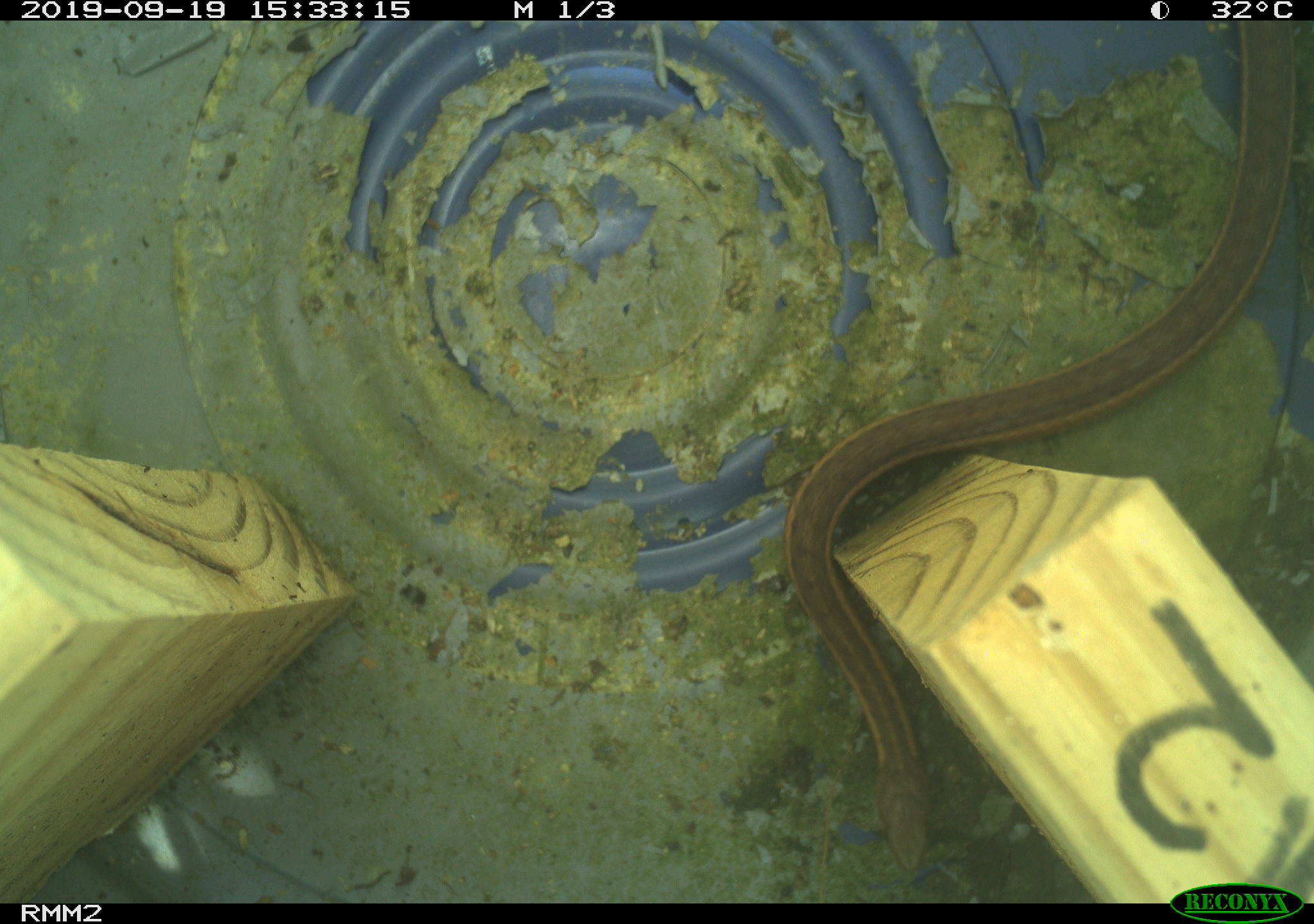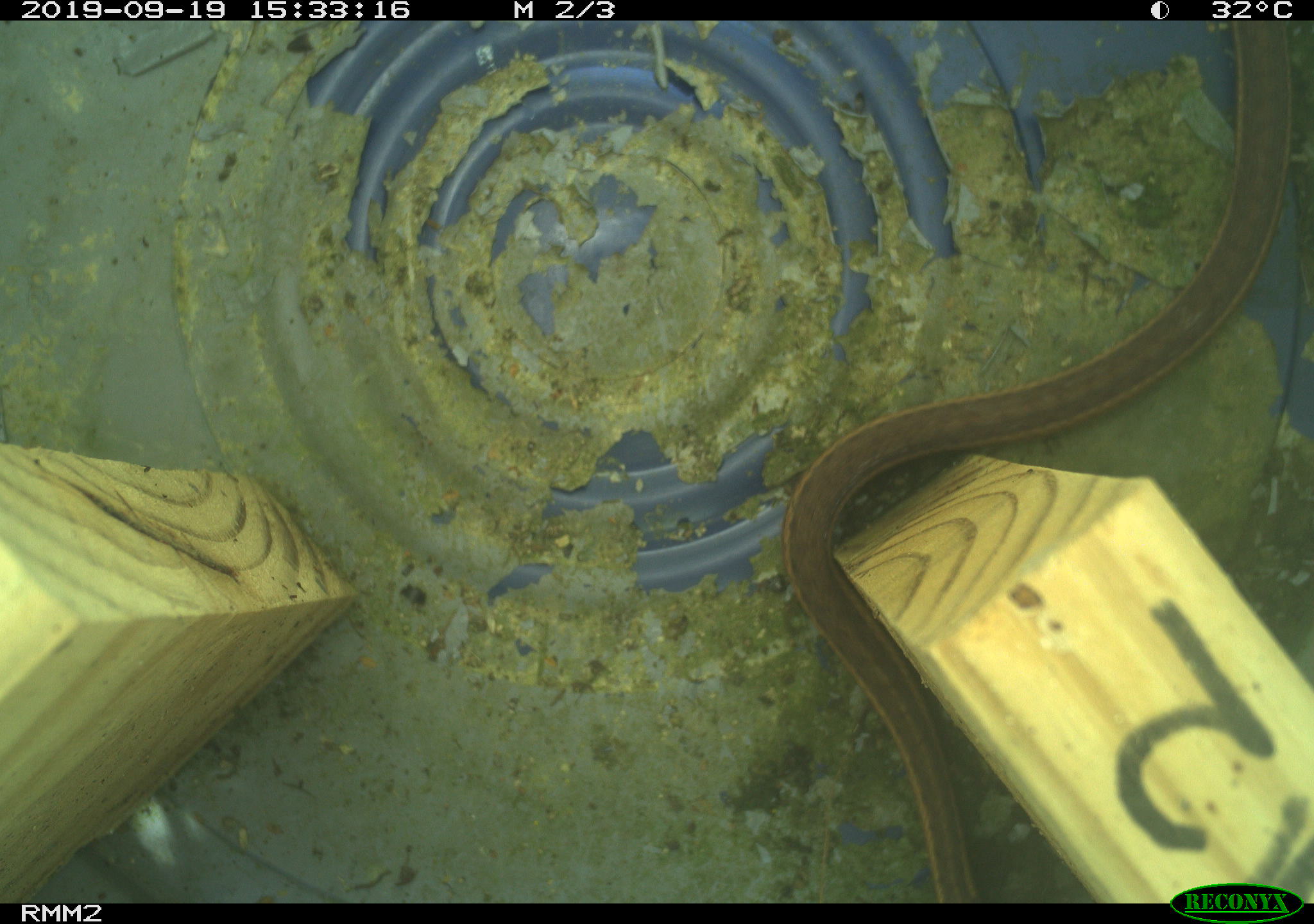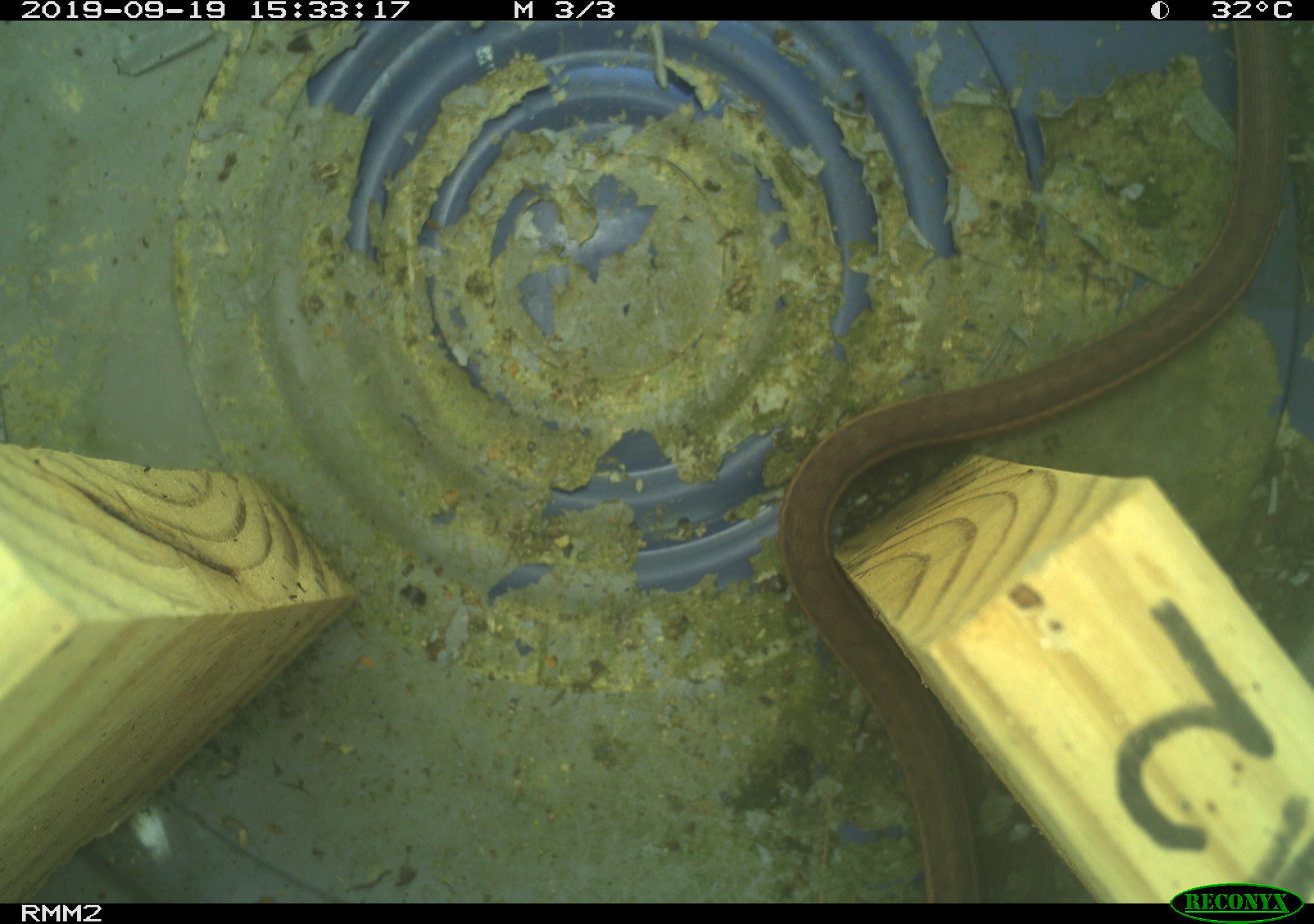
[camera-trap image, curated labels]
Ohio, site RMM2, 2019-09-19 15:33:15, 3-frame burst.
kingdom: Animalia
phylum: Chordata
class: Reptilia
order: Squamata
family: Colubridae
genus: Thamnophis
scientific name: Thamnophis sirtalis sirtalis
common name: eastern gartersnake